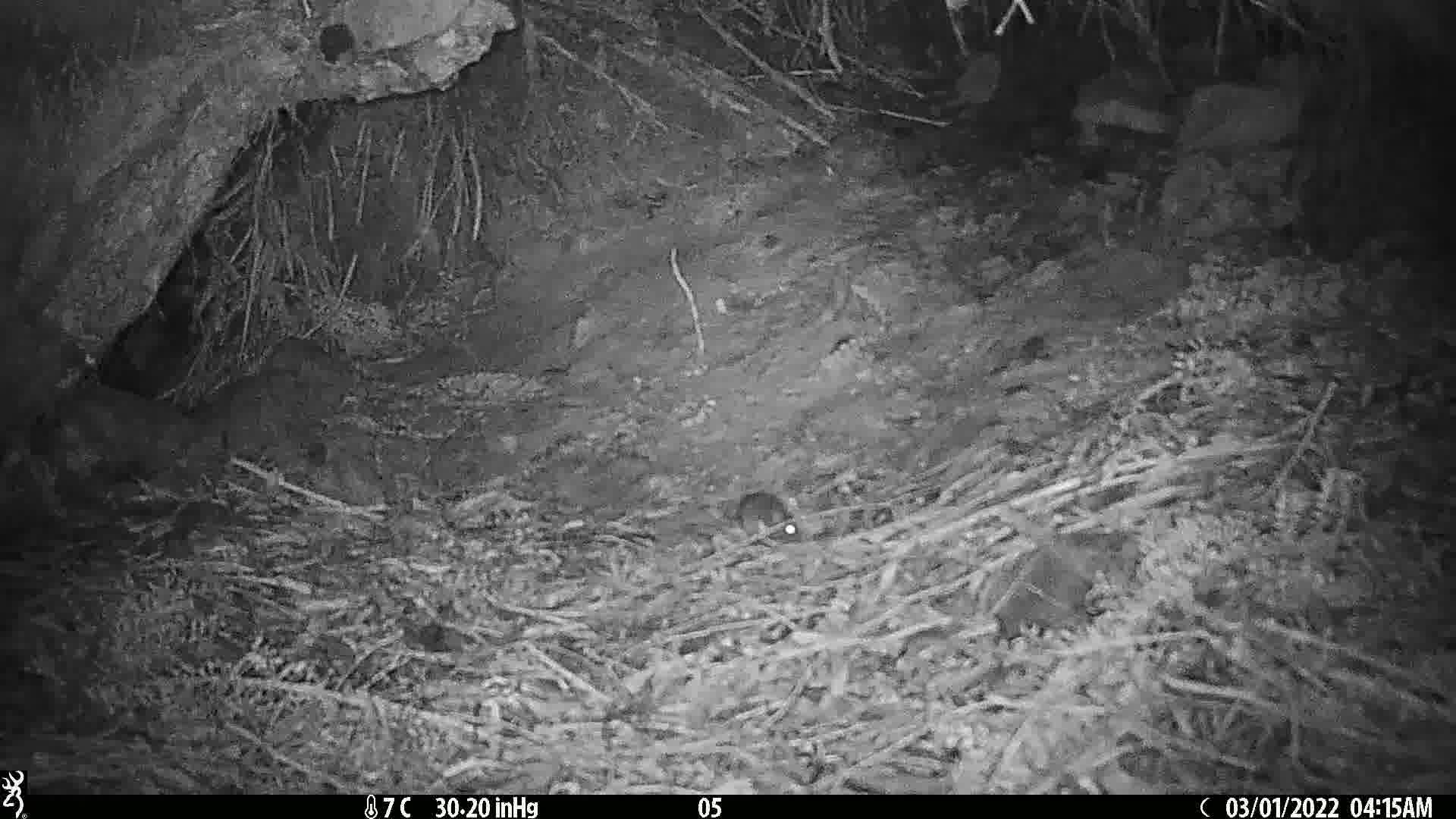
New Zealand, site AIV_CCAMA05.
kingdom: Animalia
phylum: Chordata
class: Mammalia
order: Rodentia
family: Muridae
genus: Mus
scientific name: Mus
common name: mouse